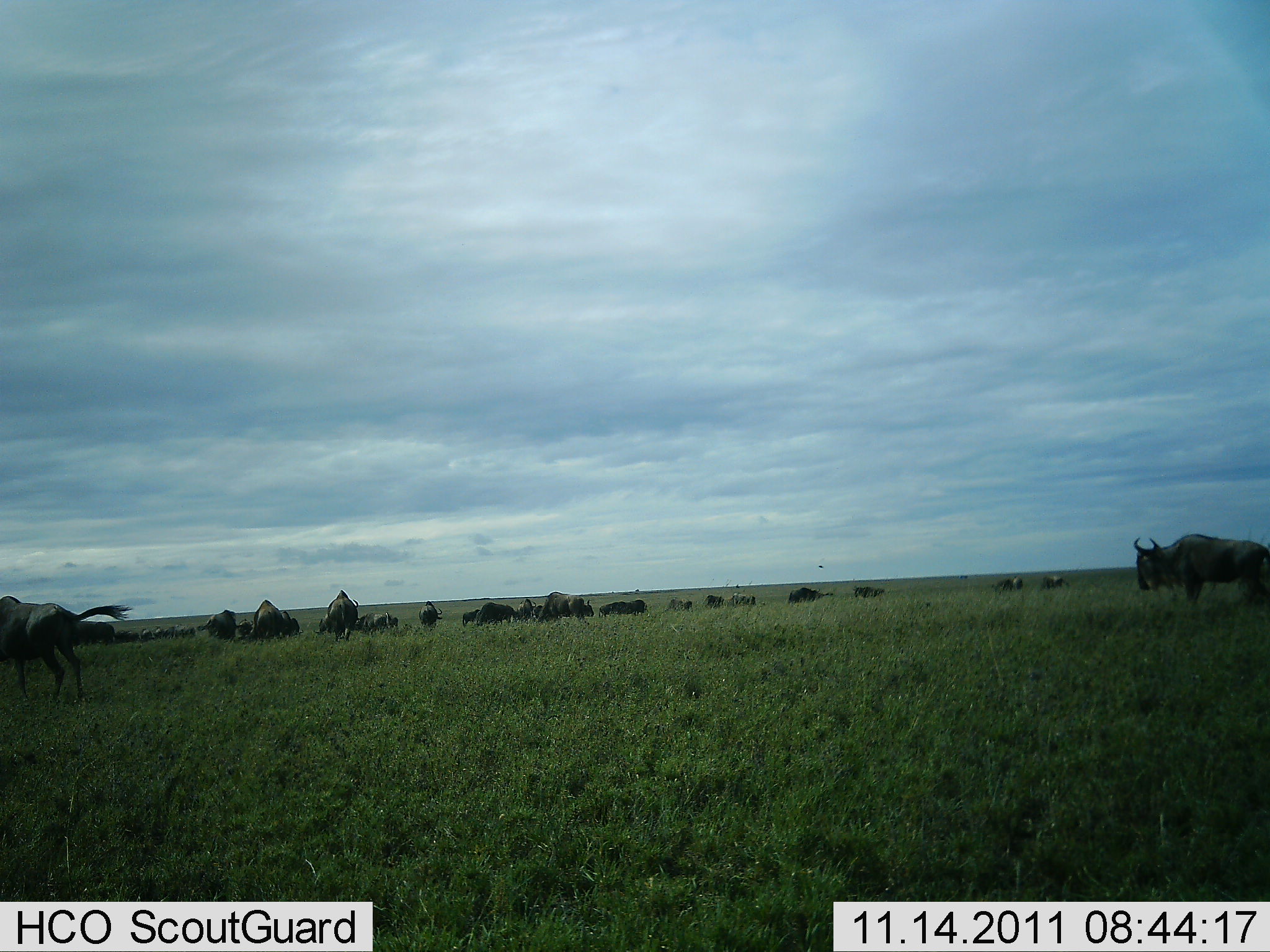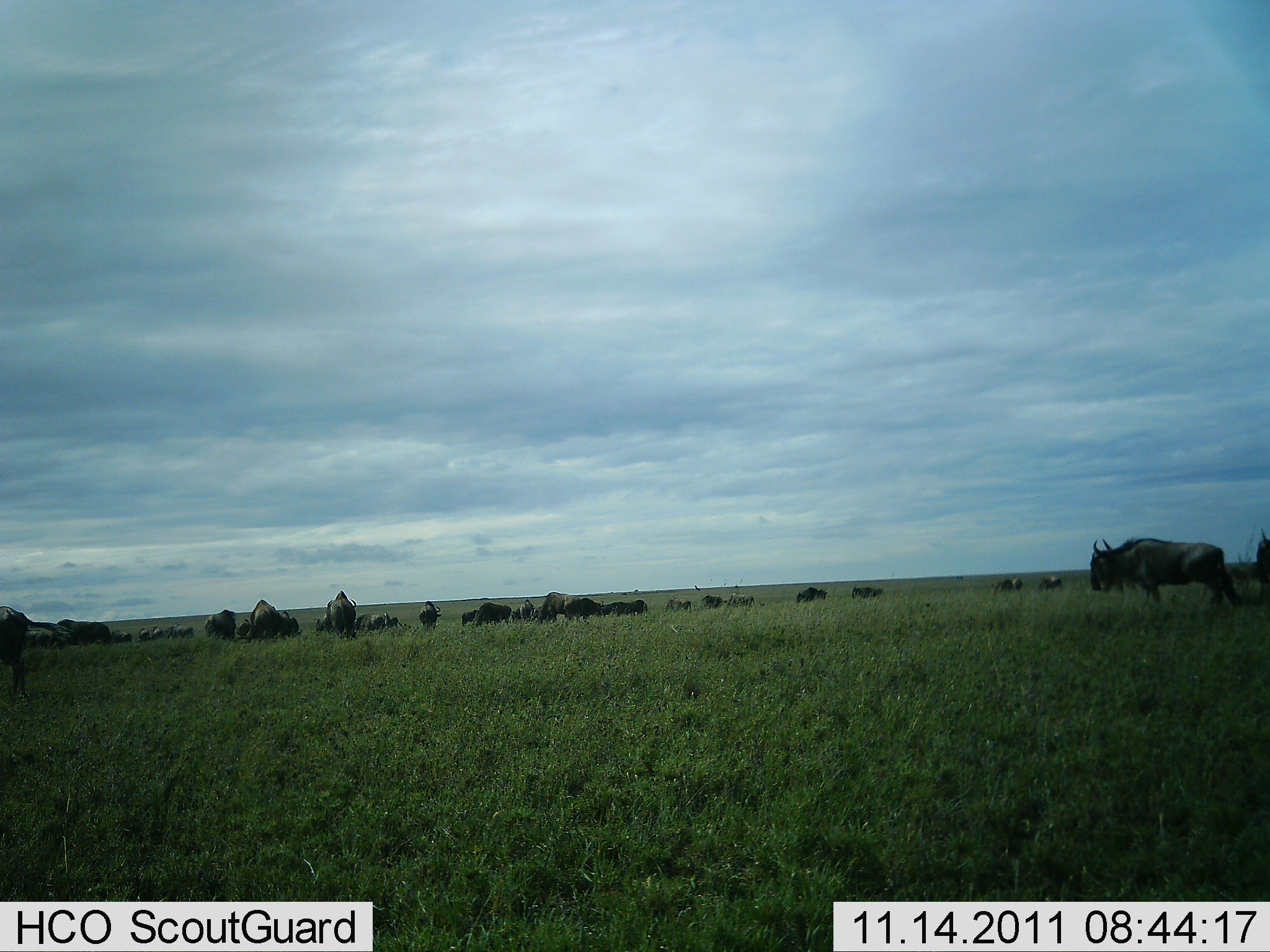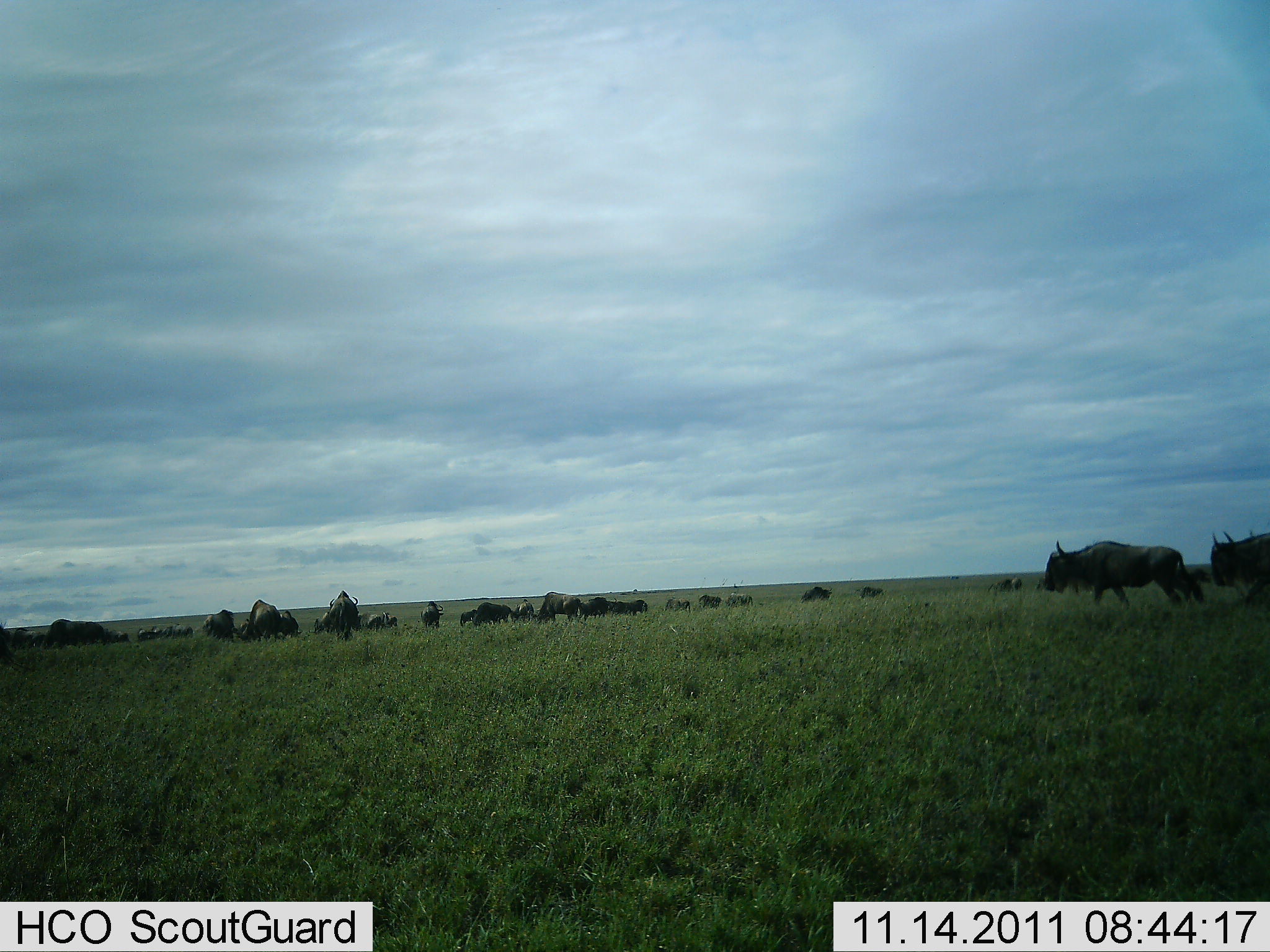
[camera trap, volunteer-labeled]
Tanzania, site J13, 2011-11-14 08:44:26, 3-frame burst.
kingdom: Animalia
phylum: Chordata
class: Mammalia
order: Artiodactyla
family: Bovidae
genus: Connochaetes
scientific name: Connochaetes taurinus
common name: blue wildebeest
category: wildebeest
Wildebeest (blue wildebeest) (Connochaetes taurinus), count 11-50. Behavior (volunteer vote fractions): standing 33%, resting 8%, moving 83%, interacting 8%. Young present (vote fraction): 0%. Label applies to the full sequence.